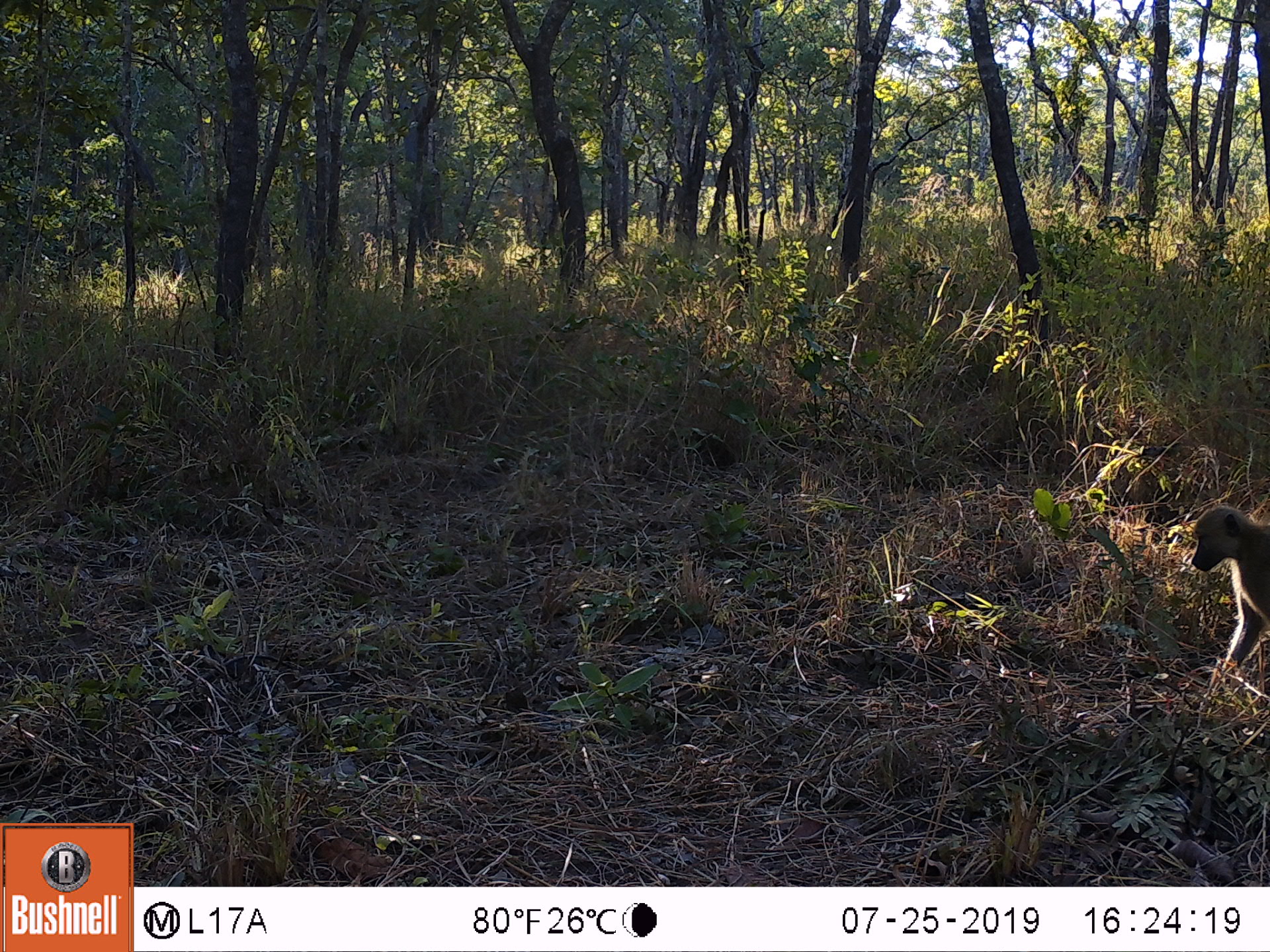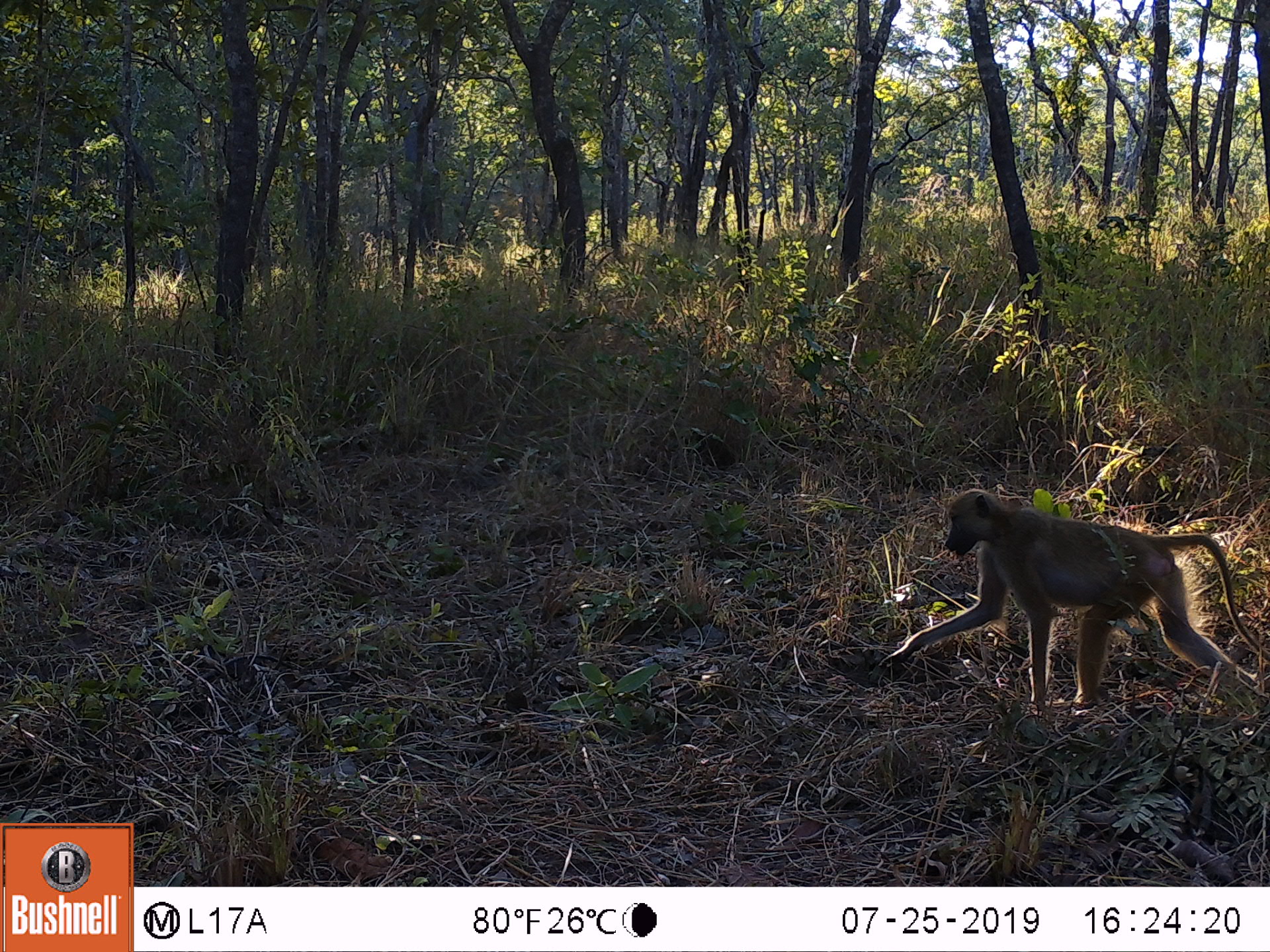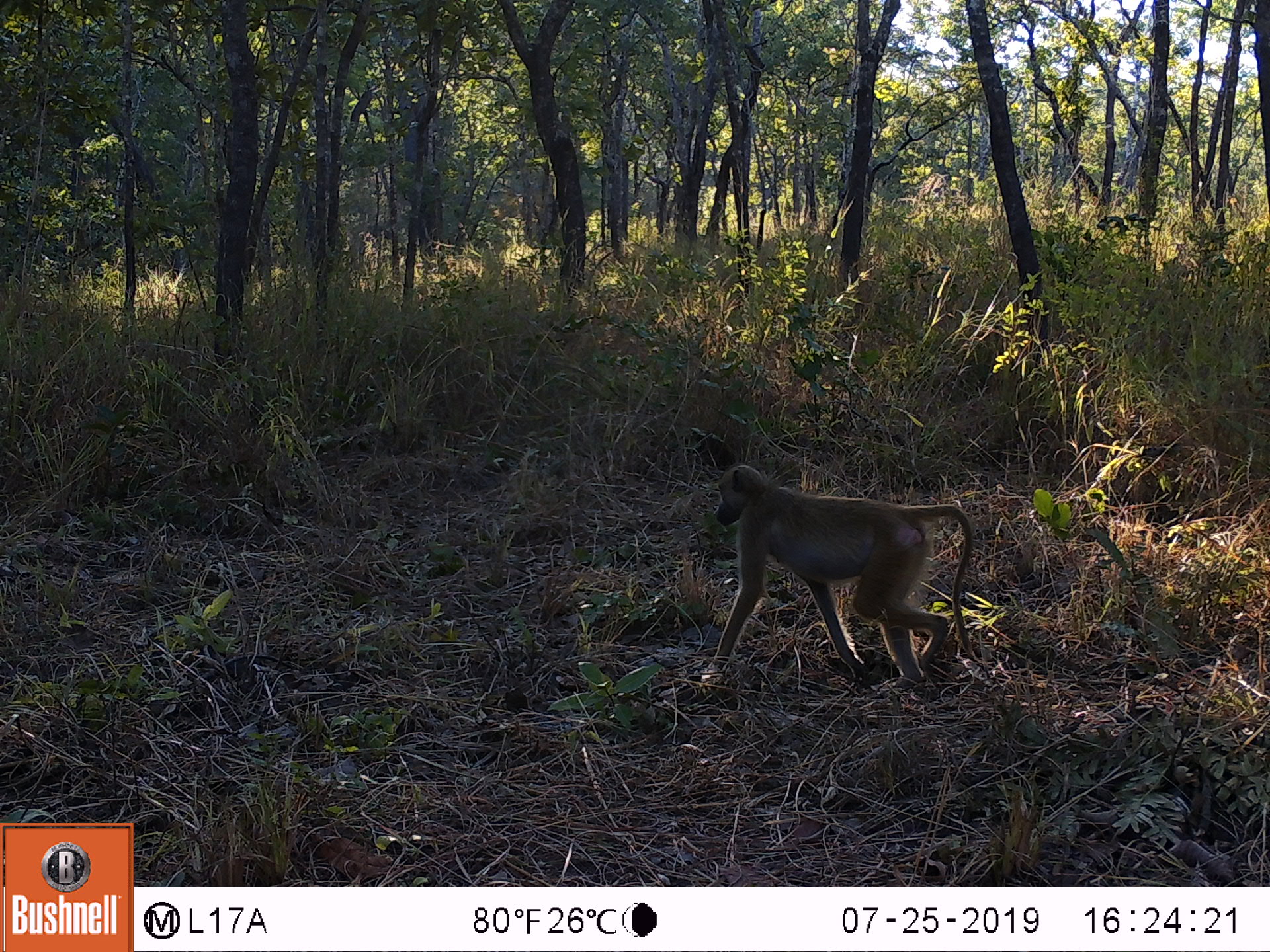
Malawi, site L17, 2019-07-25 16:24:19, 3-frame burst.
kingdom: Animalia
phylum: Chordata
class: Mammalia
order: Primates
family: Cercopithecidae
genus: Papio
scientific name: Papio cynocephalus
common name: yellow baboon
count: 1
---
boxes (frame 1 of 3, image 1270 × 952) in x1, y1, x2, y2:
yellow baboon: 1185, 500, 1262, 696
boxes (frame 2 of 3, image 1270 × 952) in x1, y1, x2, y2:
yellow baboon: 875, 486, 1263, 690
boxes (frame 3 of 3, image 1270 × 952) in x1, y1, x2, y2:
yellow baboon: 686, 457, 995, 678